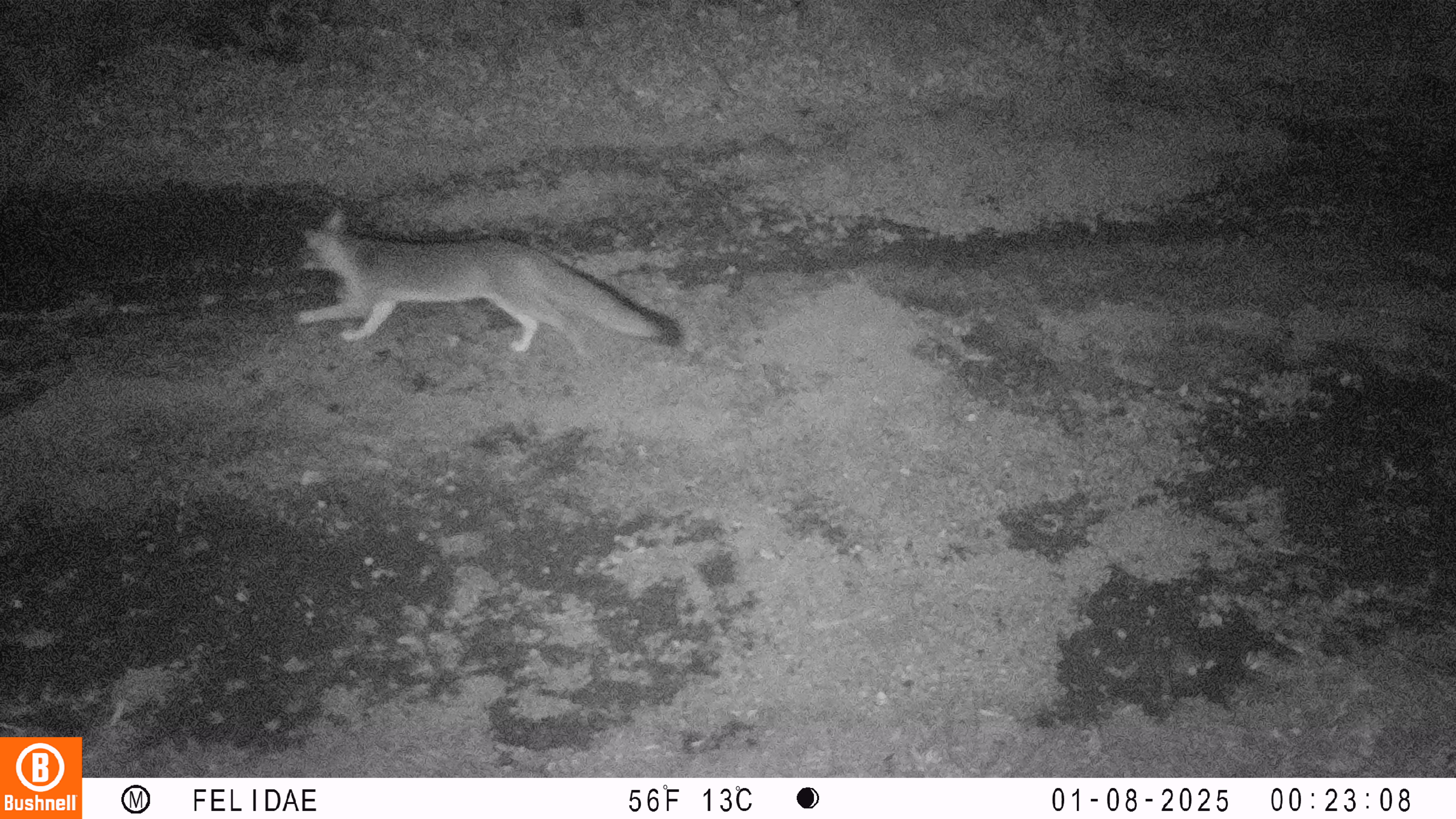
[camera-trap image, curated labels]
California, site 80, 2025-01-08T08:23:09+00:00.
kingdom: Animalia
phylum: Chordata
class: Mammalia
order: Carnivora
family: Canidae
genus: Urocyon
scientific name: Urocyon cinereoargenteus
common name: gray fox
Gray fox (Urocyon cinereoargenteus).